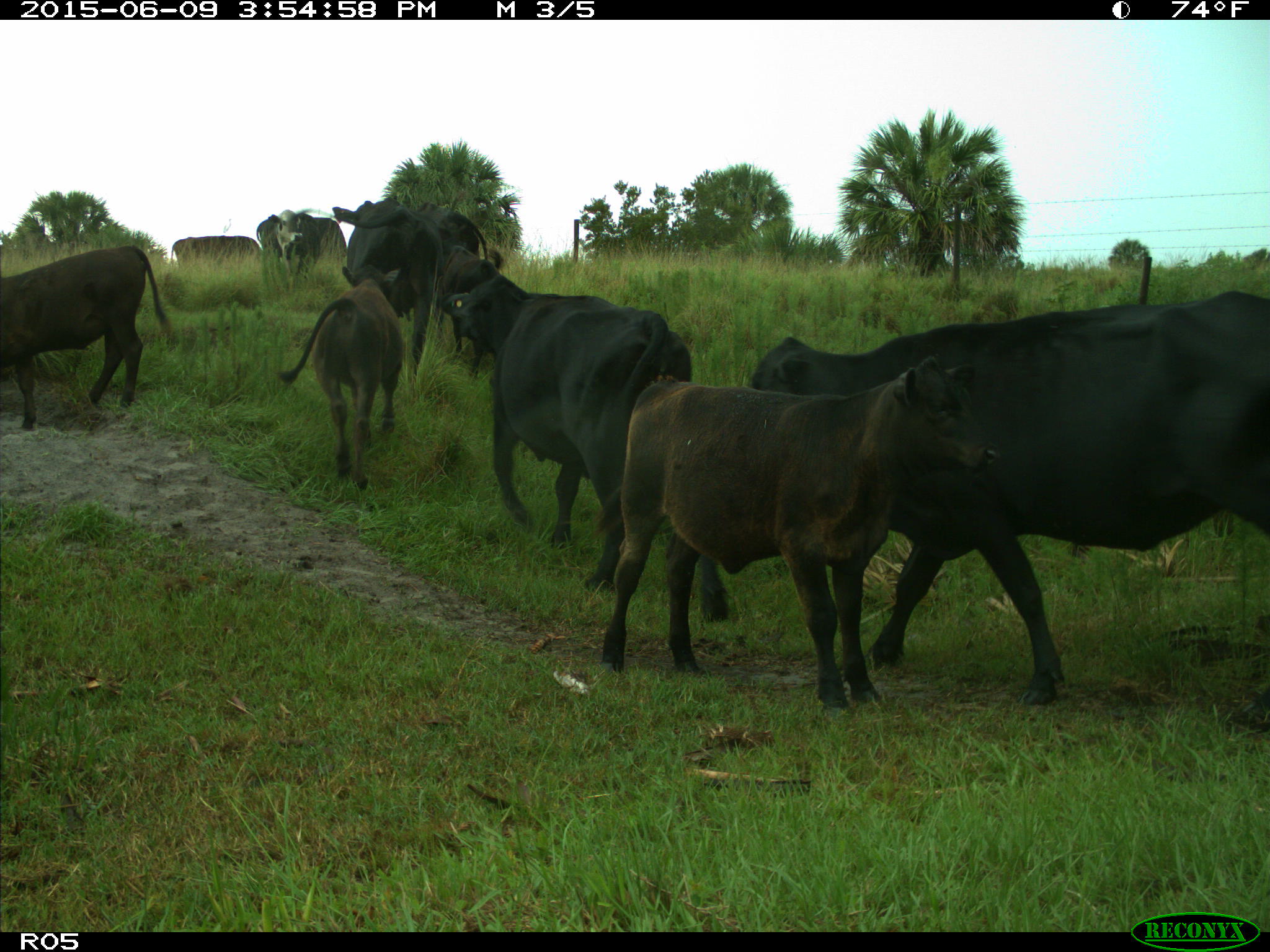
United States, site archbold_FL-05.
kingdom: Animalia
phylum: Chordata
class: Mammalia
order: Artiodactyla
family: Bovidae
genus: Bos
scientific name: Bos taurus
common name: domestic cow